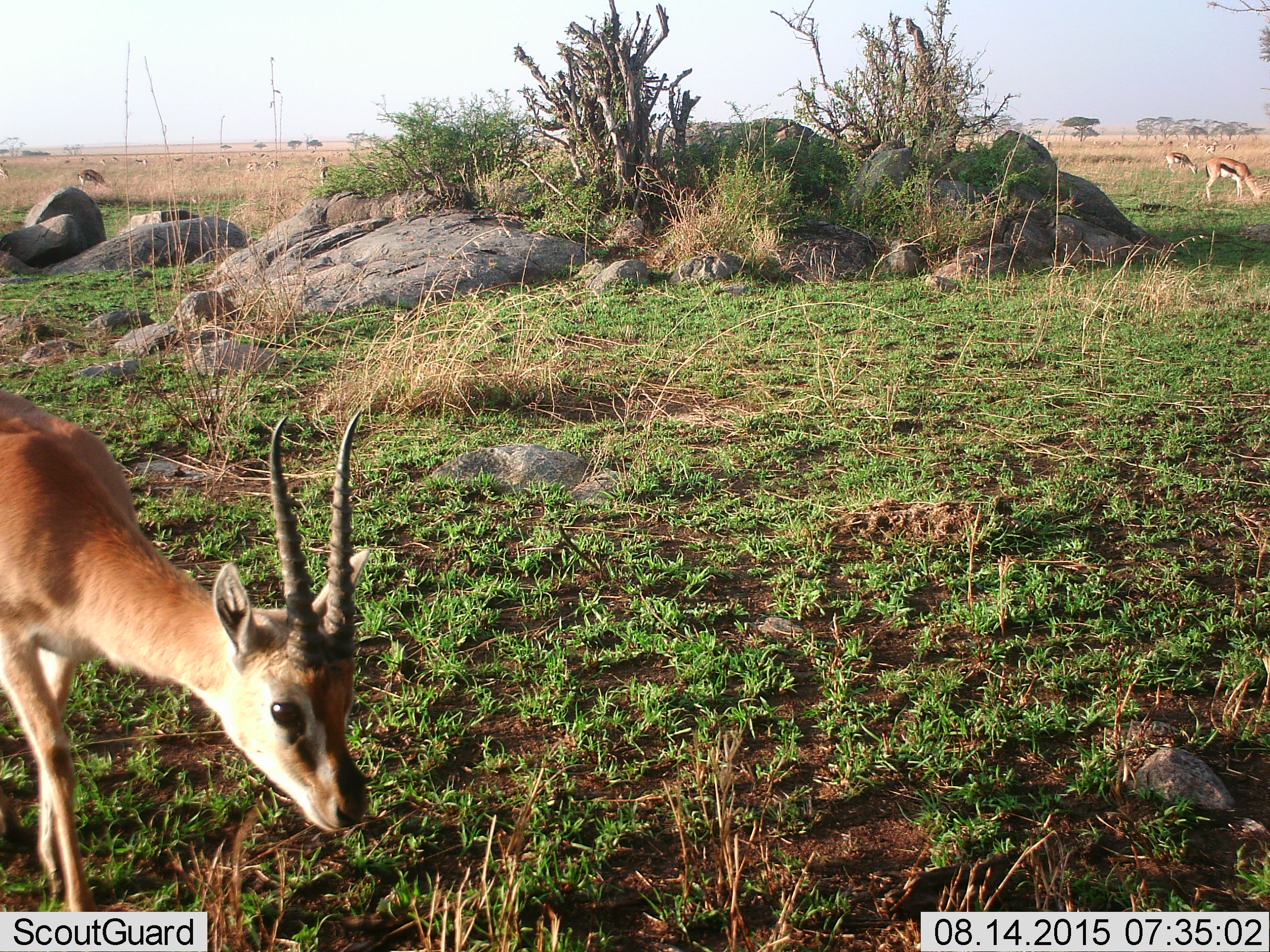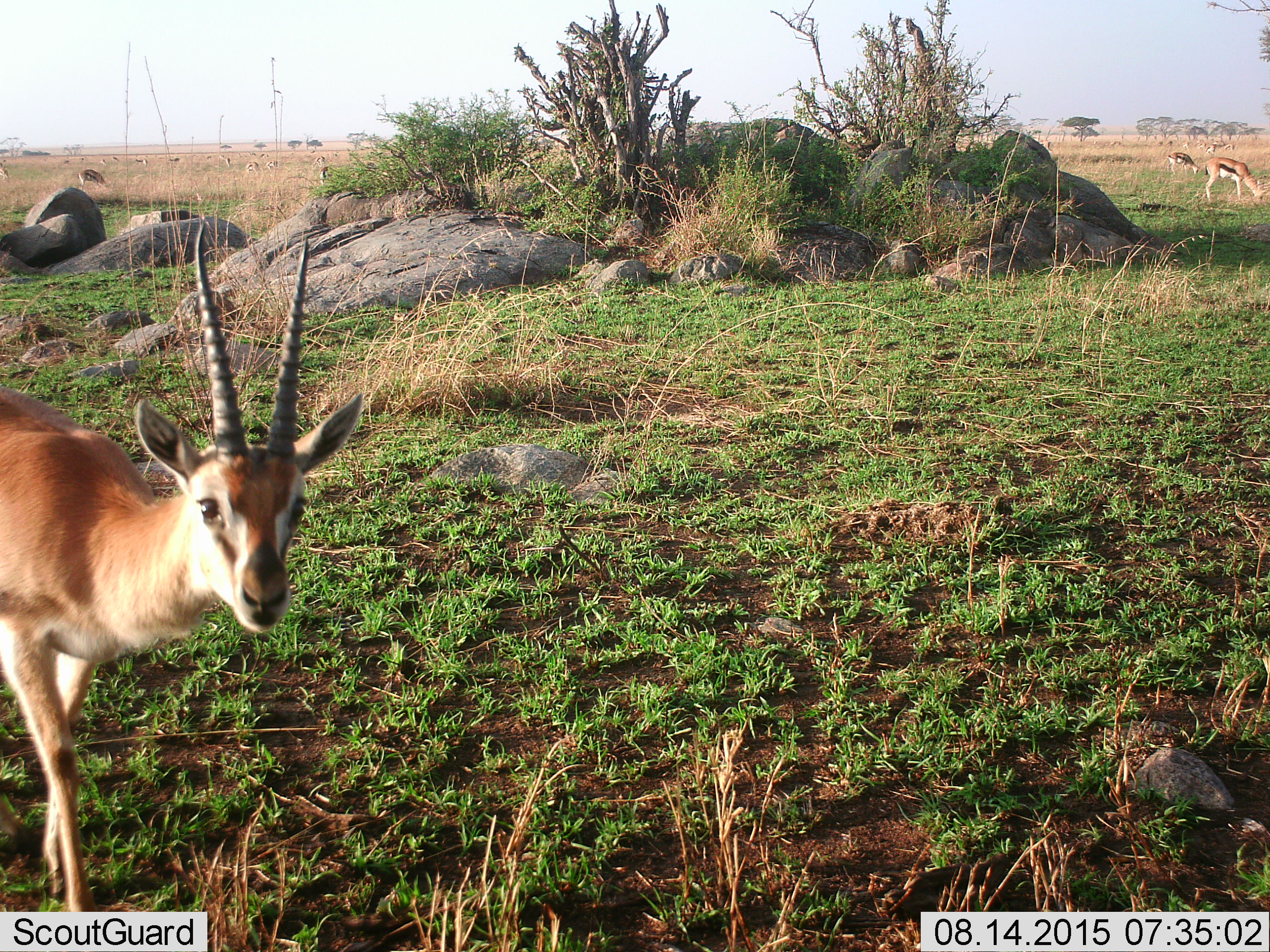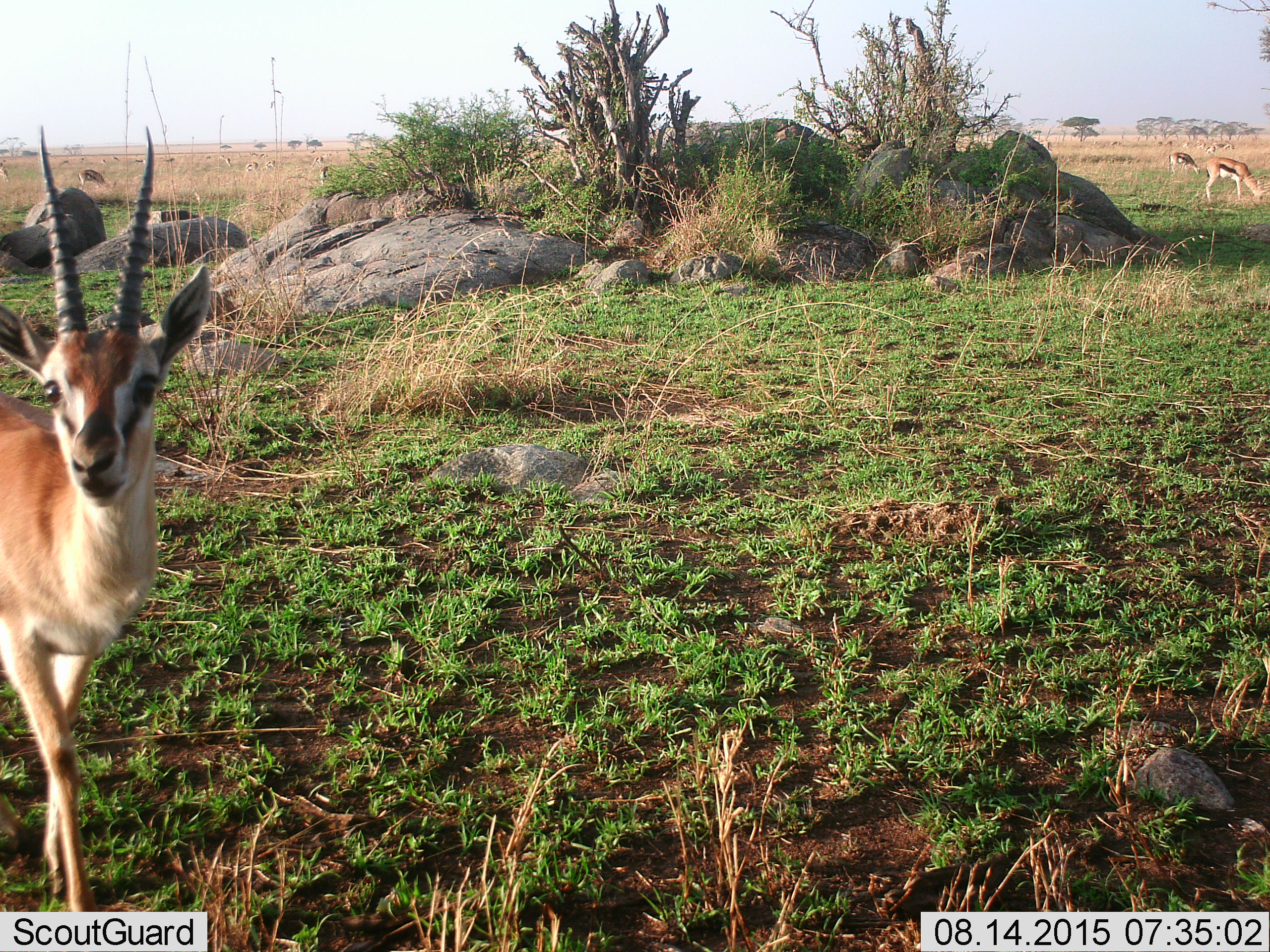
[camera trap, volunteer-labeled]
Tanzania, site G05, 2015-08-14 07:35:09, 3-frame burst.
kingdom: Animalia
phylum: Chordata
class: Mammalia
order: Artiodactyla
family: Bovidae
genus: Eudorcas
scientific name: Eudorcas thomsonii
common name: thomson's gazelle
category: gazellethomsons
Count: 11-50.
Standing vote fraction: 83%.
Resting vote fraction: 0%.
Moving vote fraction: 25%.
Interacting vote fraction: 0%.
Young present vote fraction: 0%.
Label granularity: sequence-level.